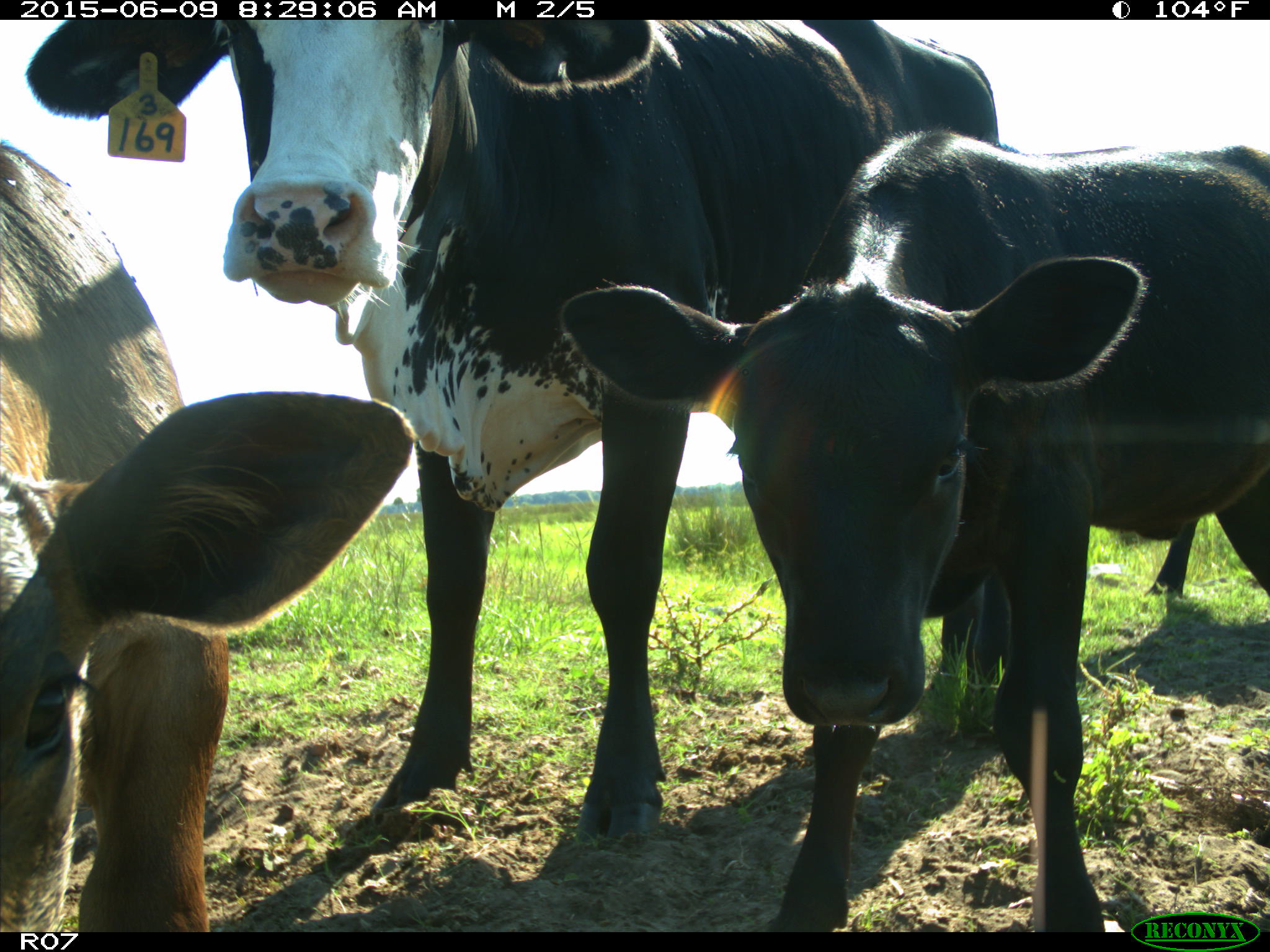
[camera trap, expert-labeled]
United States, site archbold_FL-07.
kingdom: Animalia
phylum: Chordata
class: Mammalia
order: Artiodactyla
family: Bovidae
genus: Bos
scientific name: Bos taurus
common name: domestic cow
Bos taurus (domestic cow).